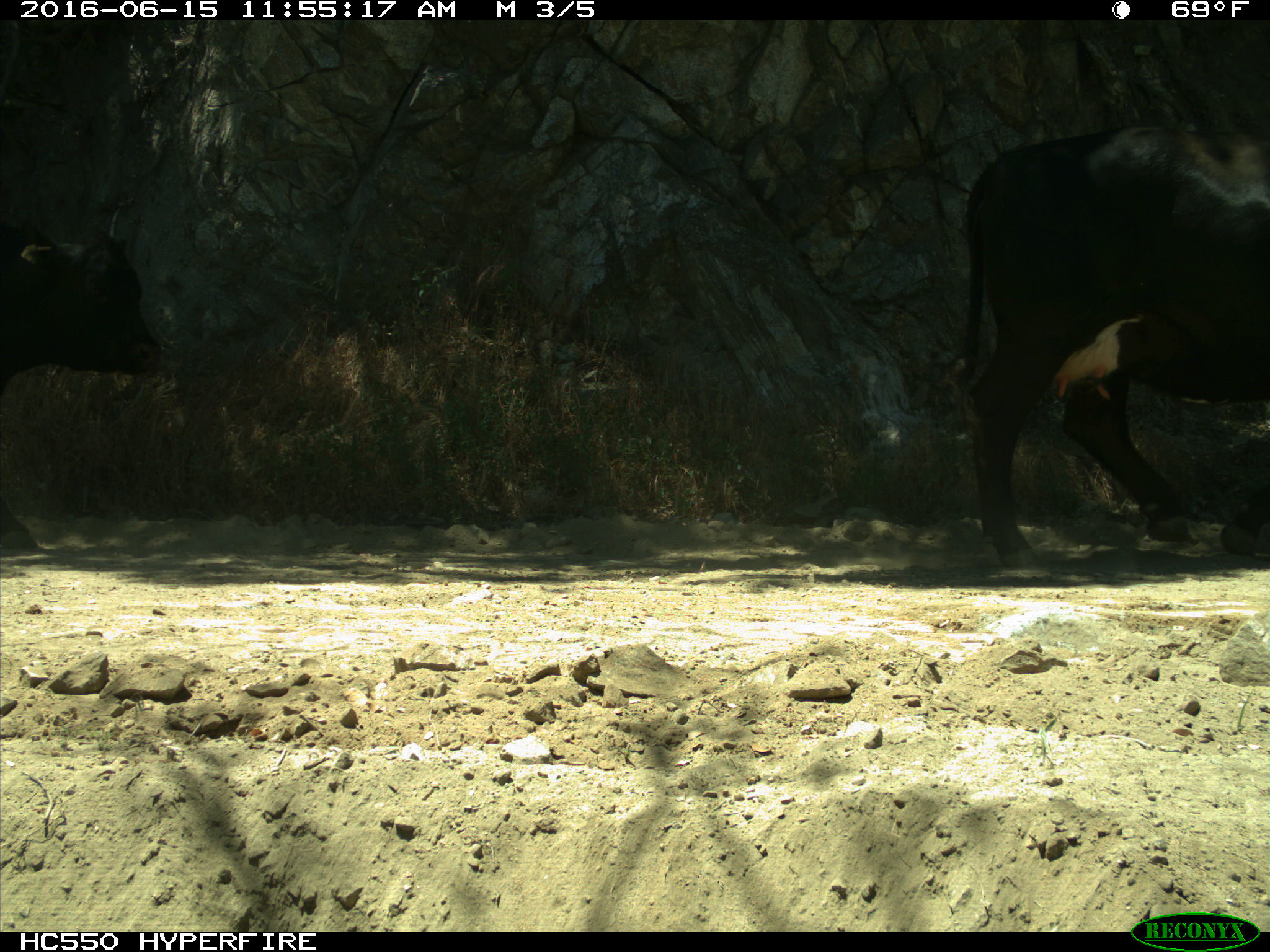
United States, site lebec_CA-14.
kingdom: Animalia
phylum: Chordata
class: Mammalia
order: Artiodactyla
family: Bovidae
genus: Bos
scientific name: Bos taurus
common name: domestic cow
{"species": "Bos taurus (domestic cow)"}